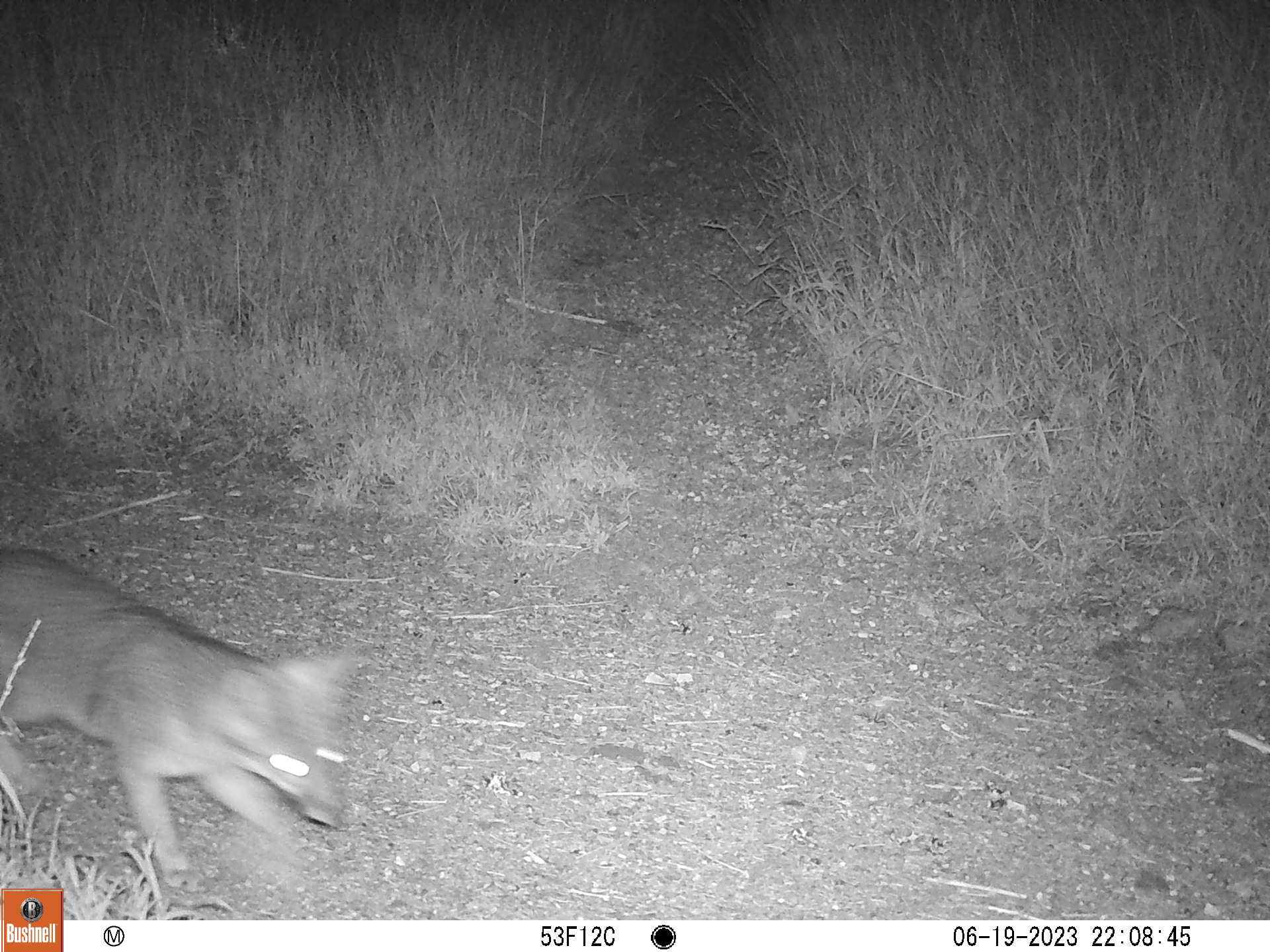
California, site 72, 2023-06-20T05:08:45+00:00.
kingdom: Animalia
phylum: Chordata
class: Mammalia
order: Carnivora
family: Canidae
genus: Urocyon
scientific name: Urocyon cinereoargenteus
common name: gray fox